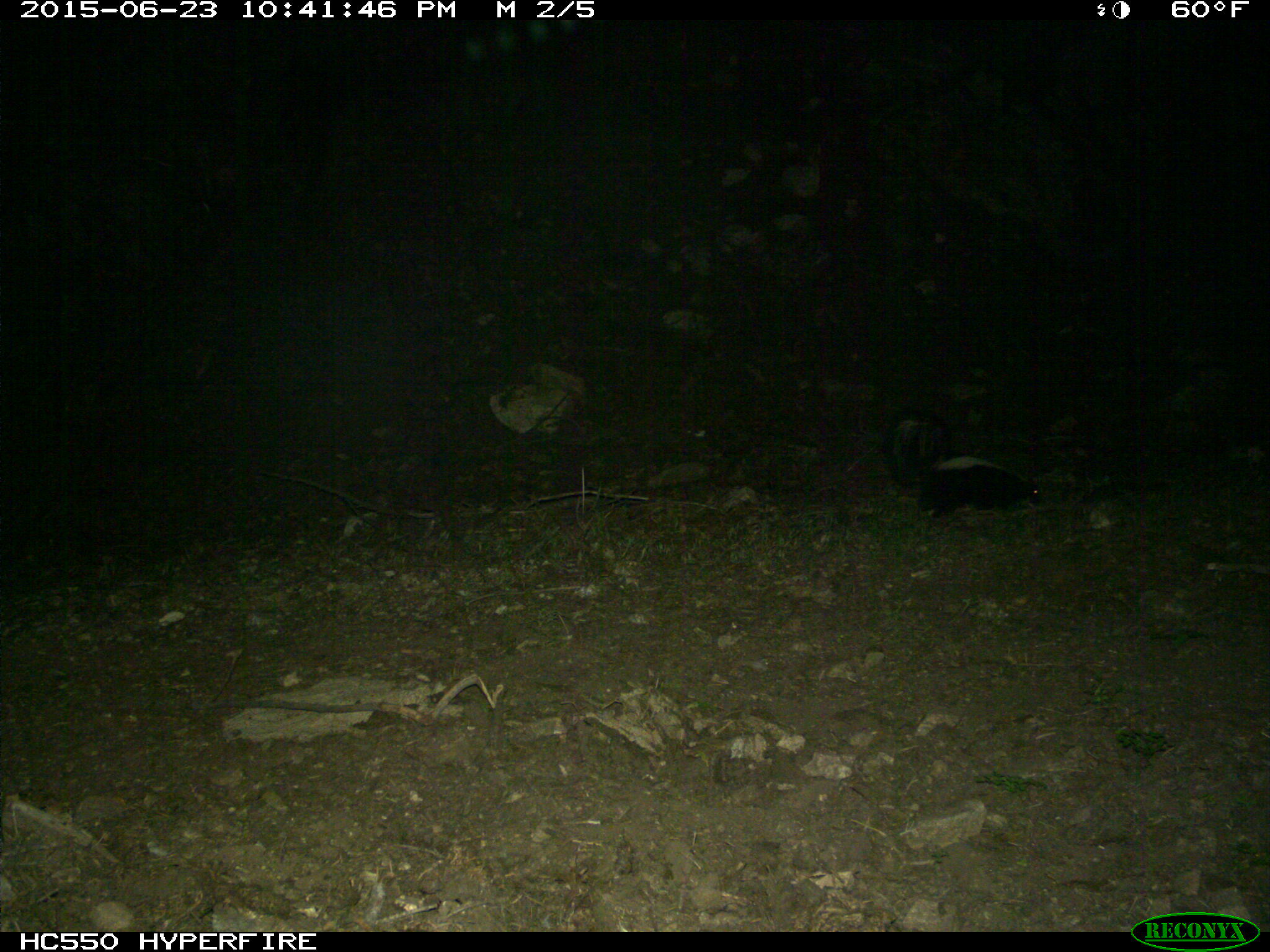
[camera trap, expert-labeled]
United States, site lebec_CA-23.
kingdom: Animalia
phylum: Chordata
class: Mammalia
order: Carnivora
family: Mephitidae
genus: Mephitis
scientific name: Mephitis mephitis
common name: striped skunk